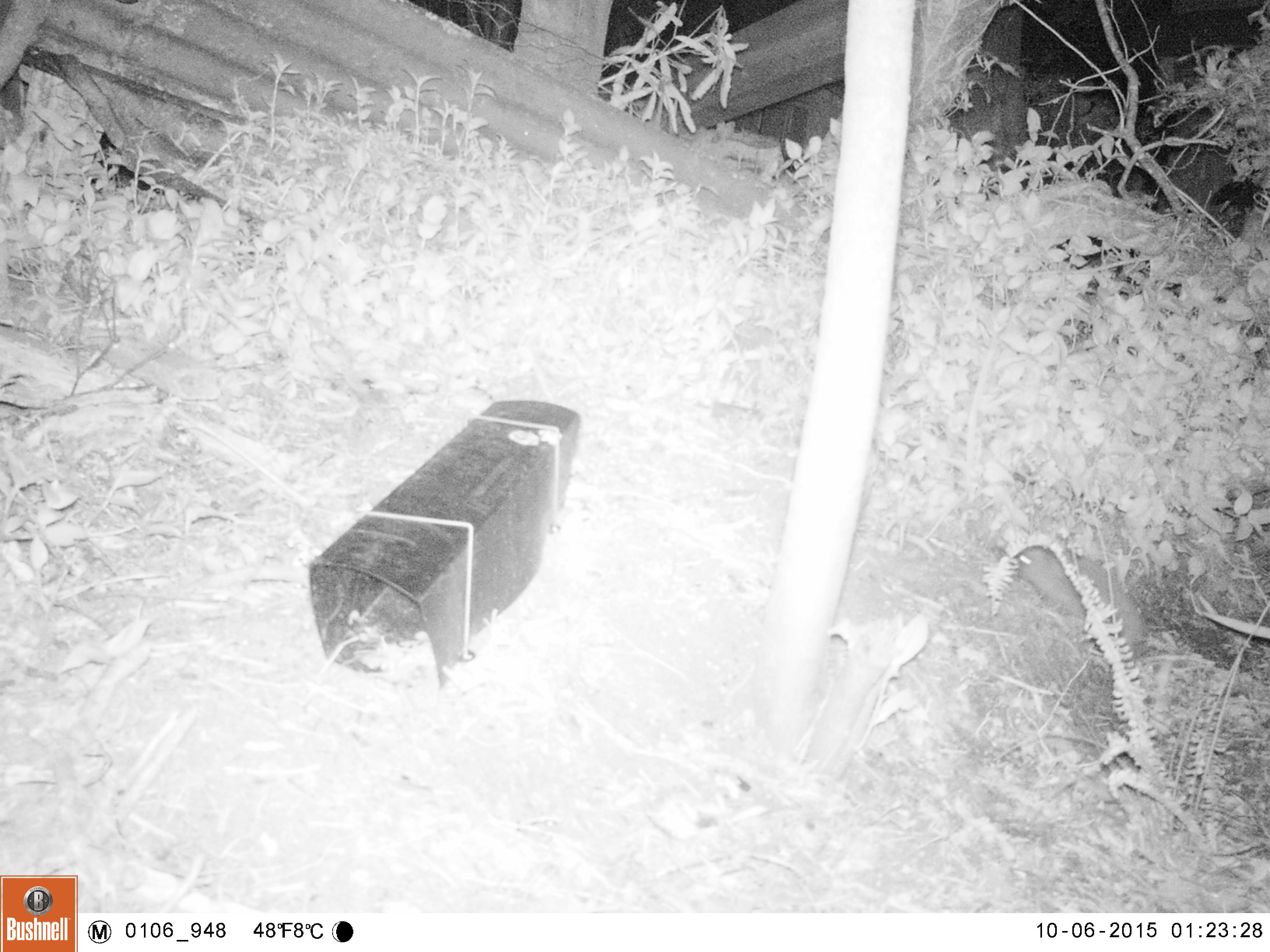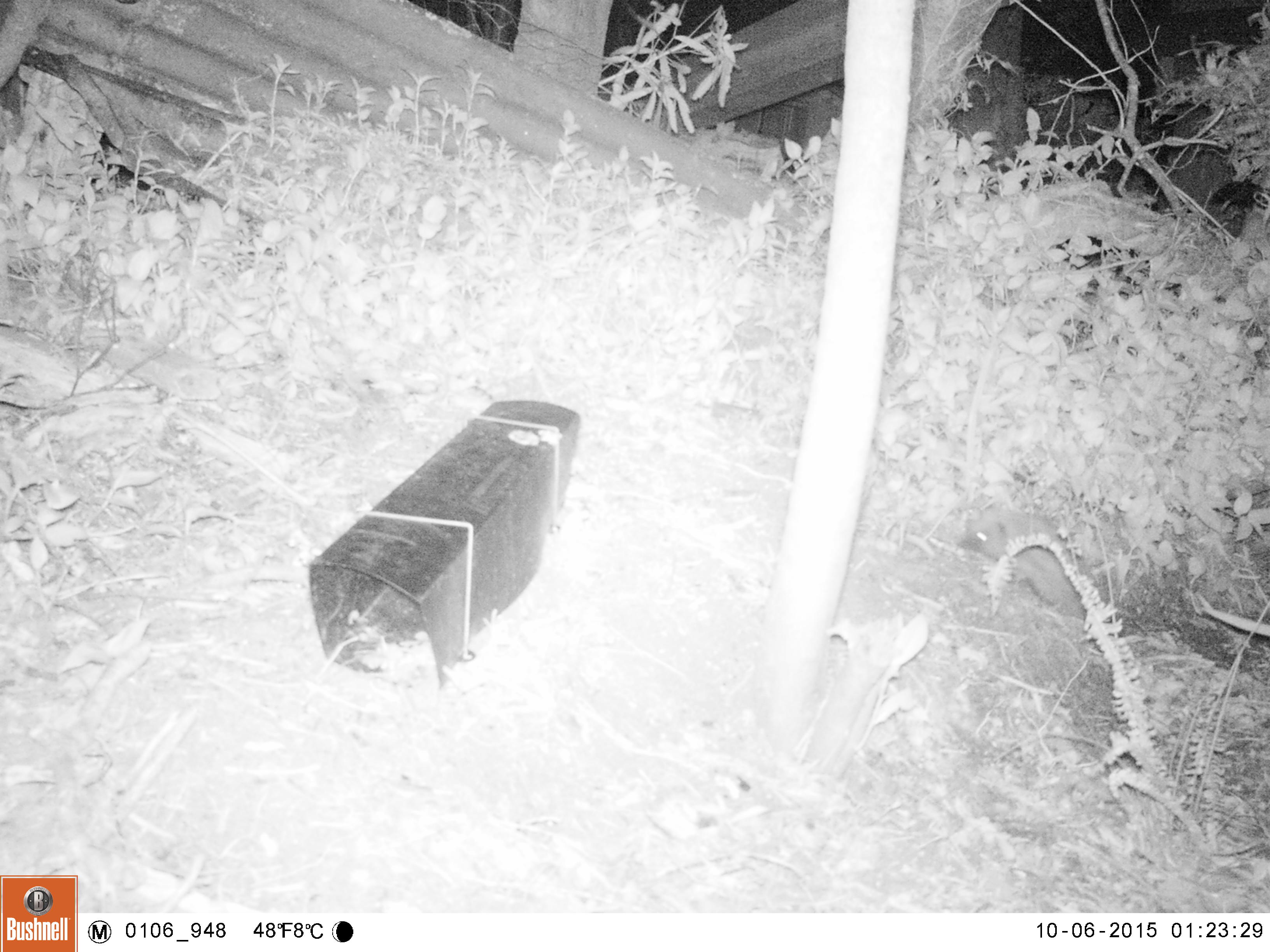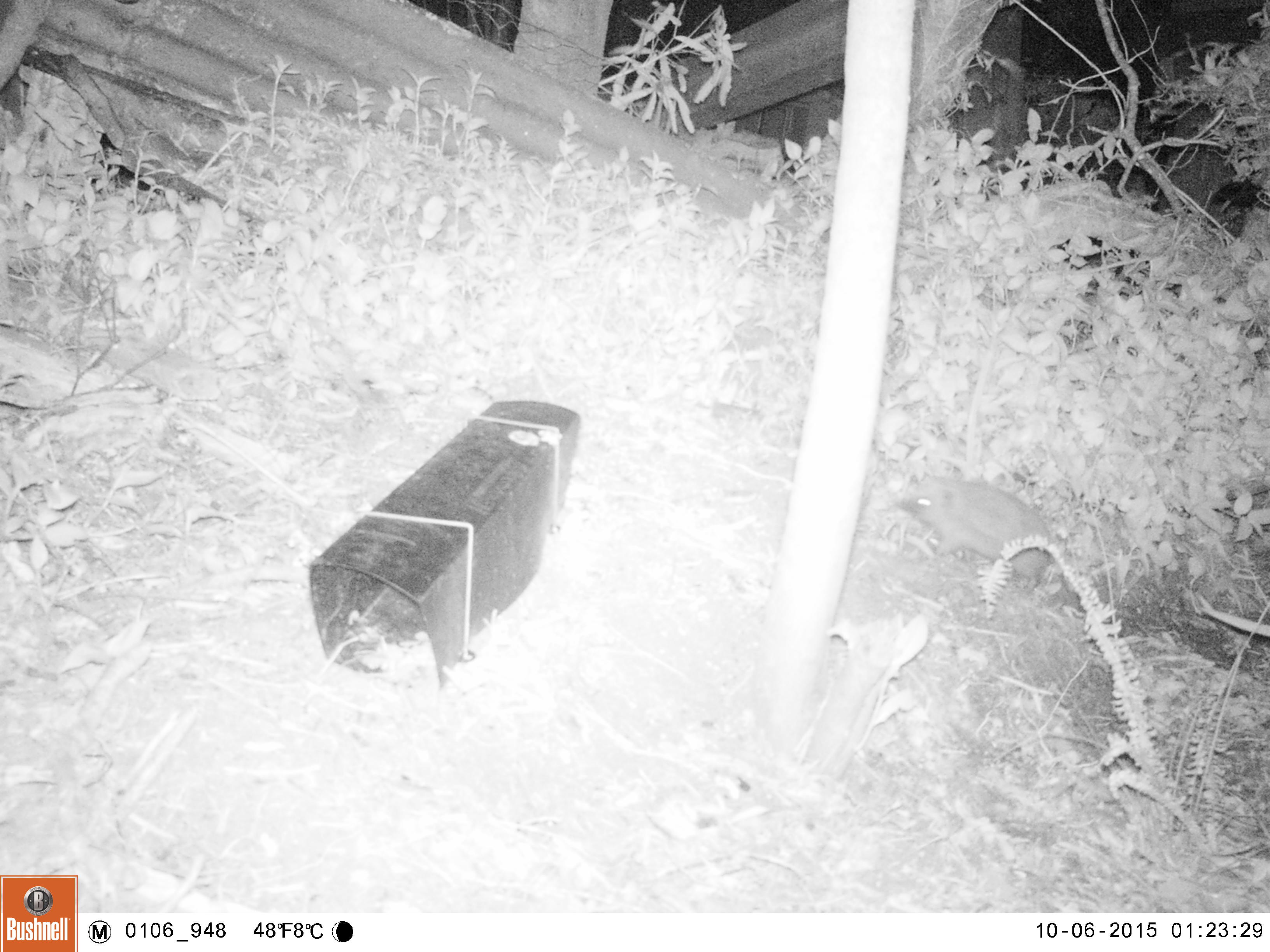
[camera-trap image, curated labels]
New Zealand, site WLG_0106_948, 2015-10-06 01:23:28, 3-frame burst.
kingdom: Animalia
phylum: Chordata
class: Mammalia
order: Eulipotyphla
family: Erinaceidae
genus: Erinaceus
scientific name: Erinaceus europaeus europaeus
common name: european hedgehog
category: hedgehog